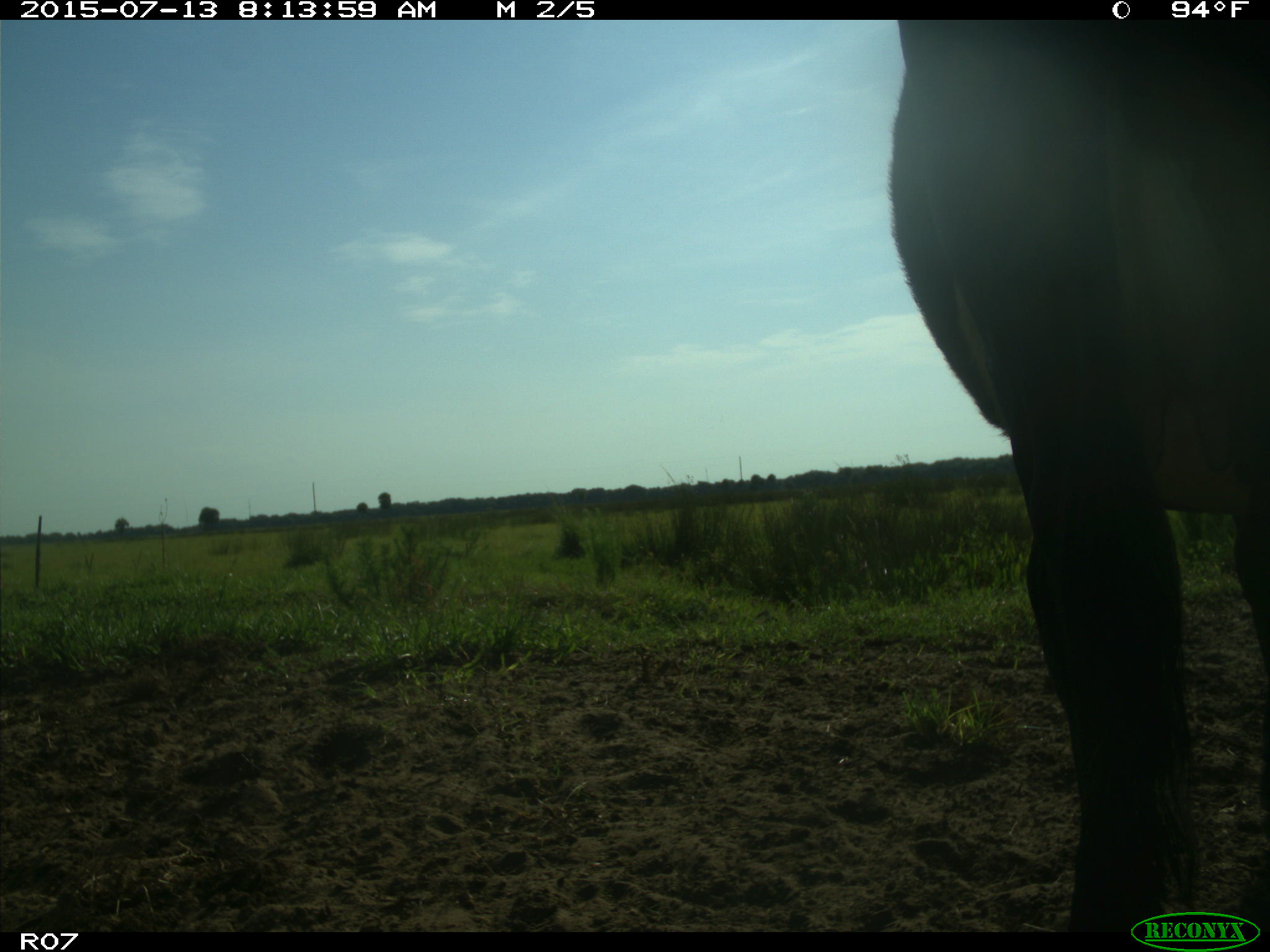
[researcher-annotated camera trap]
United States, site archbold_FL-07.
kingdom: Animalia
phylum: Chordata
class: Mammalia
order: Artiodactyla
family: Bovidae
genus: Bos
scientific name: Bos taurus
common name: domestic cow